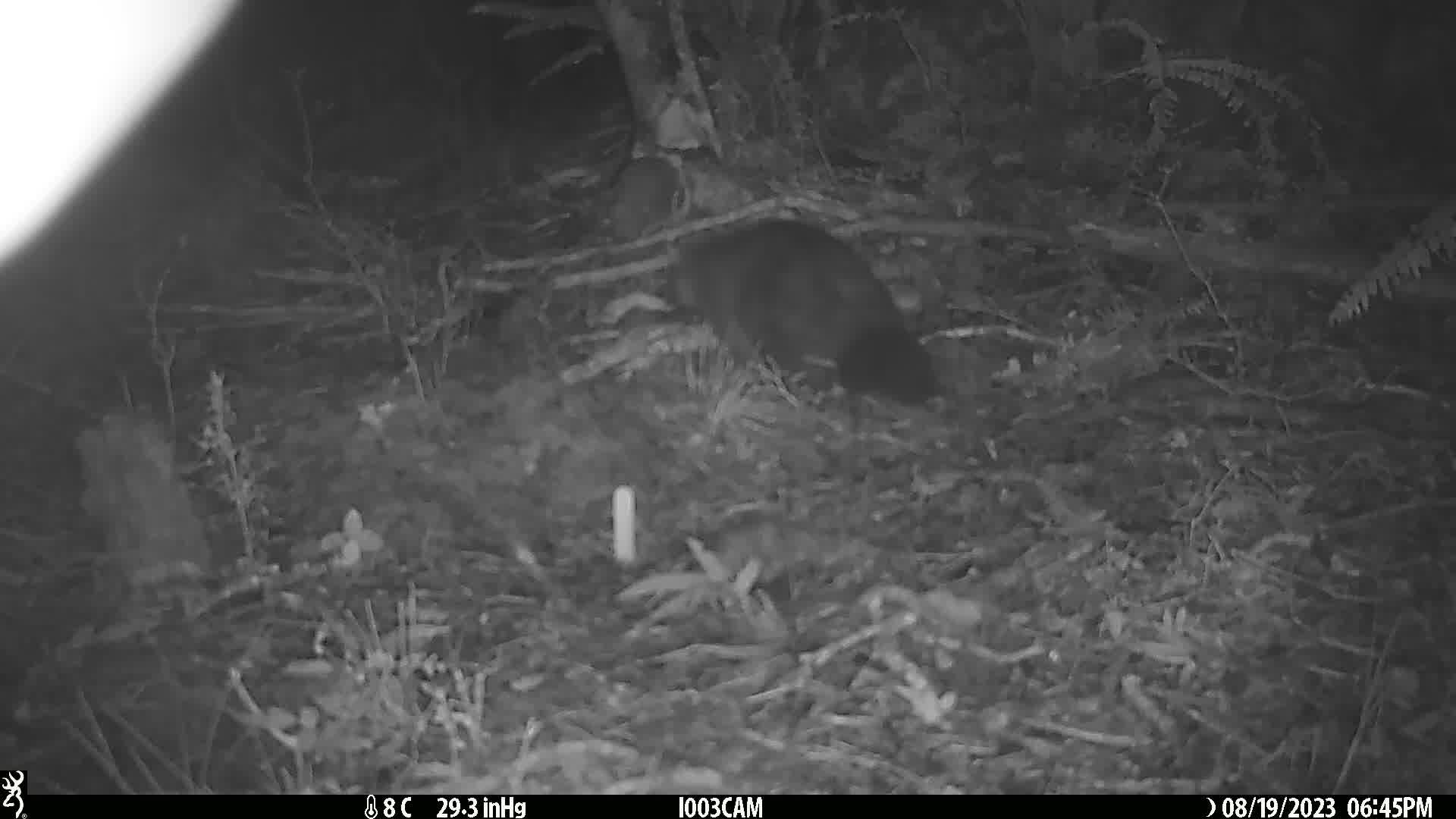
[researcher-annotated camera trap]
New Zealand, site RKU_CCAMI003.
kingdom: Animalia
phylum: Chordata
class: Mammalia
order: Diprotodontia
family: Phalangeridae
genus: Trichosurus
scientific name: Trichosurus vulpecula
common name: common brushtail possum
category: possum